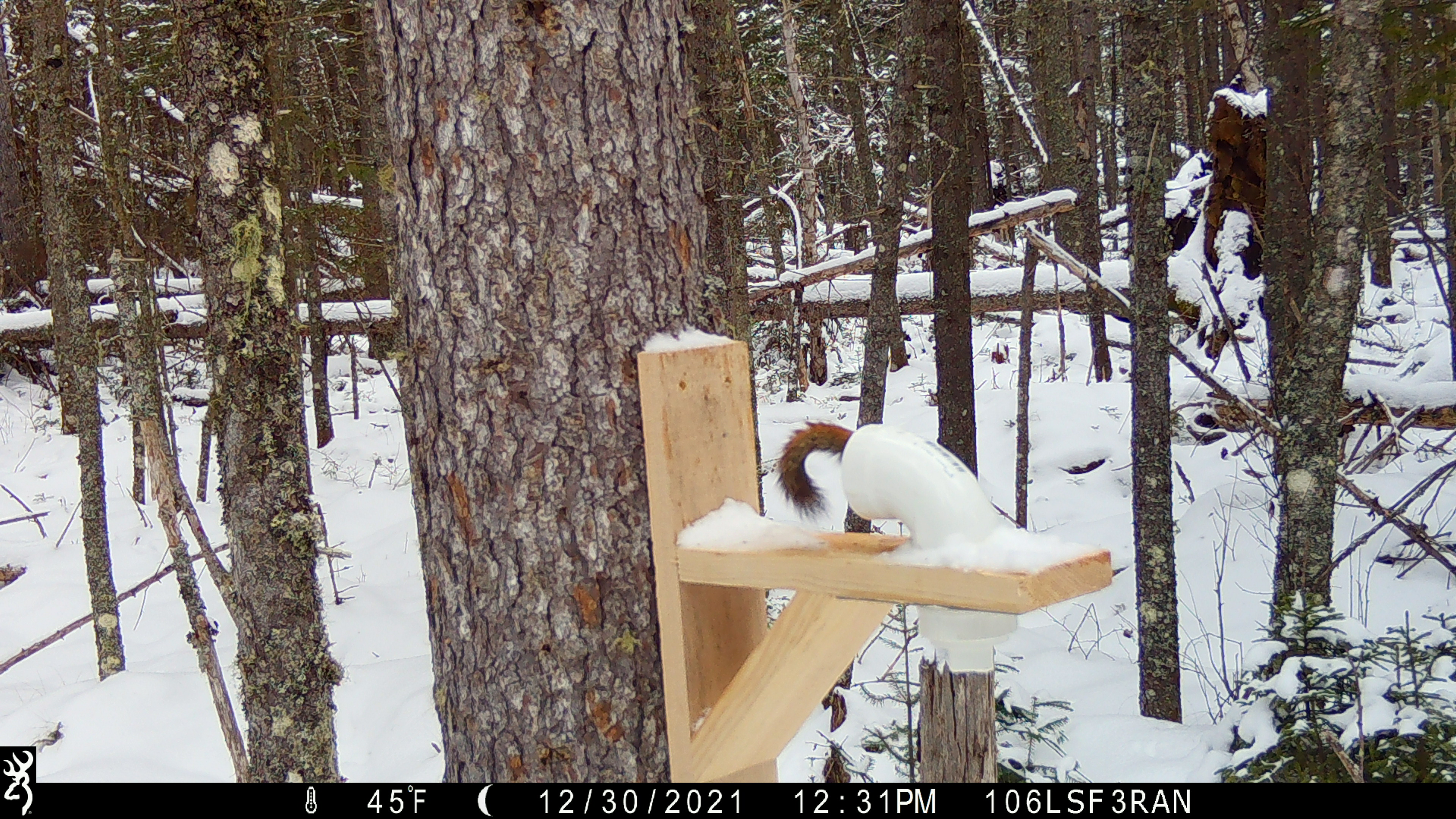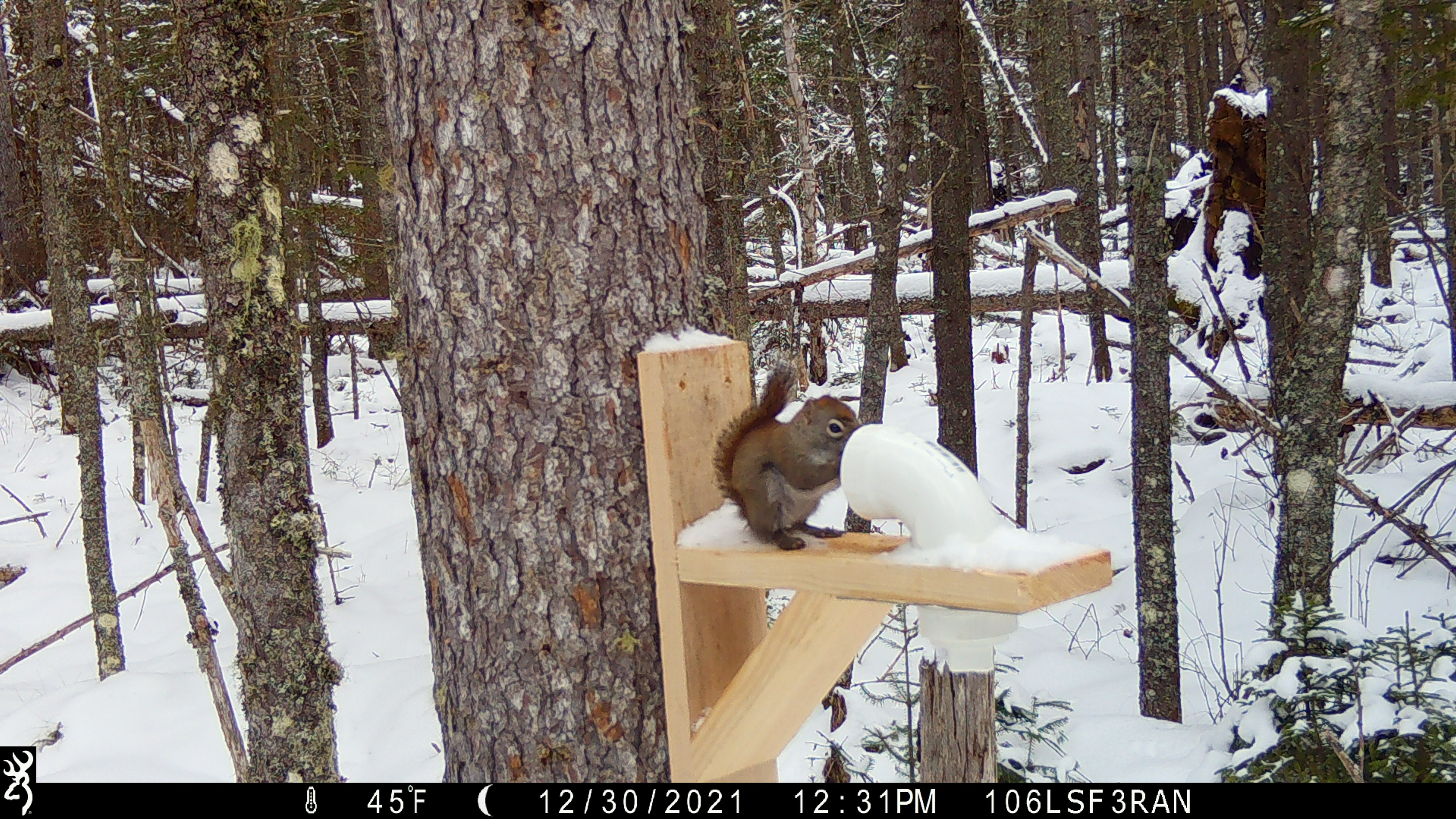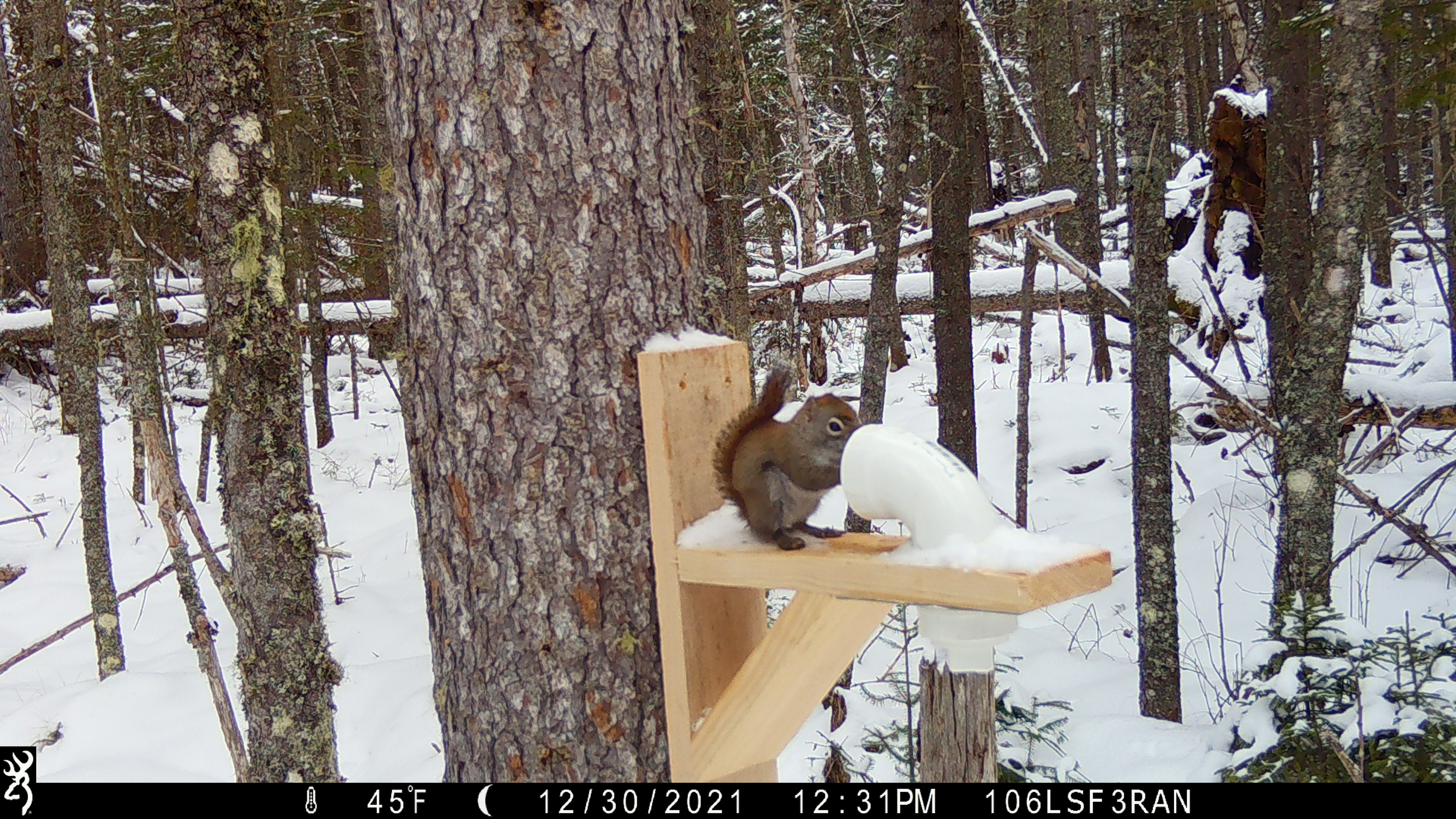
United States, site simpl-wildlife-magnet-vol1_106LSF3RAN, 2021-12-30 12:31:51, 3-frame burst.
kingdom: Animalia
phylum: Chordata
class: Mammalia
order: Rodentia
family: Sciuridae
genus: Tamiasciurus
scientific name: Tamiasciurus hudsonicus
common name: red squirrel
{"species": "red squirrel (Tamiasciurus hudsonicus)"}